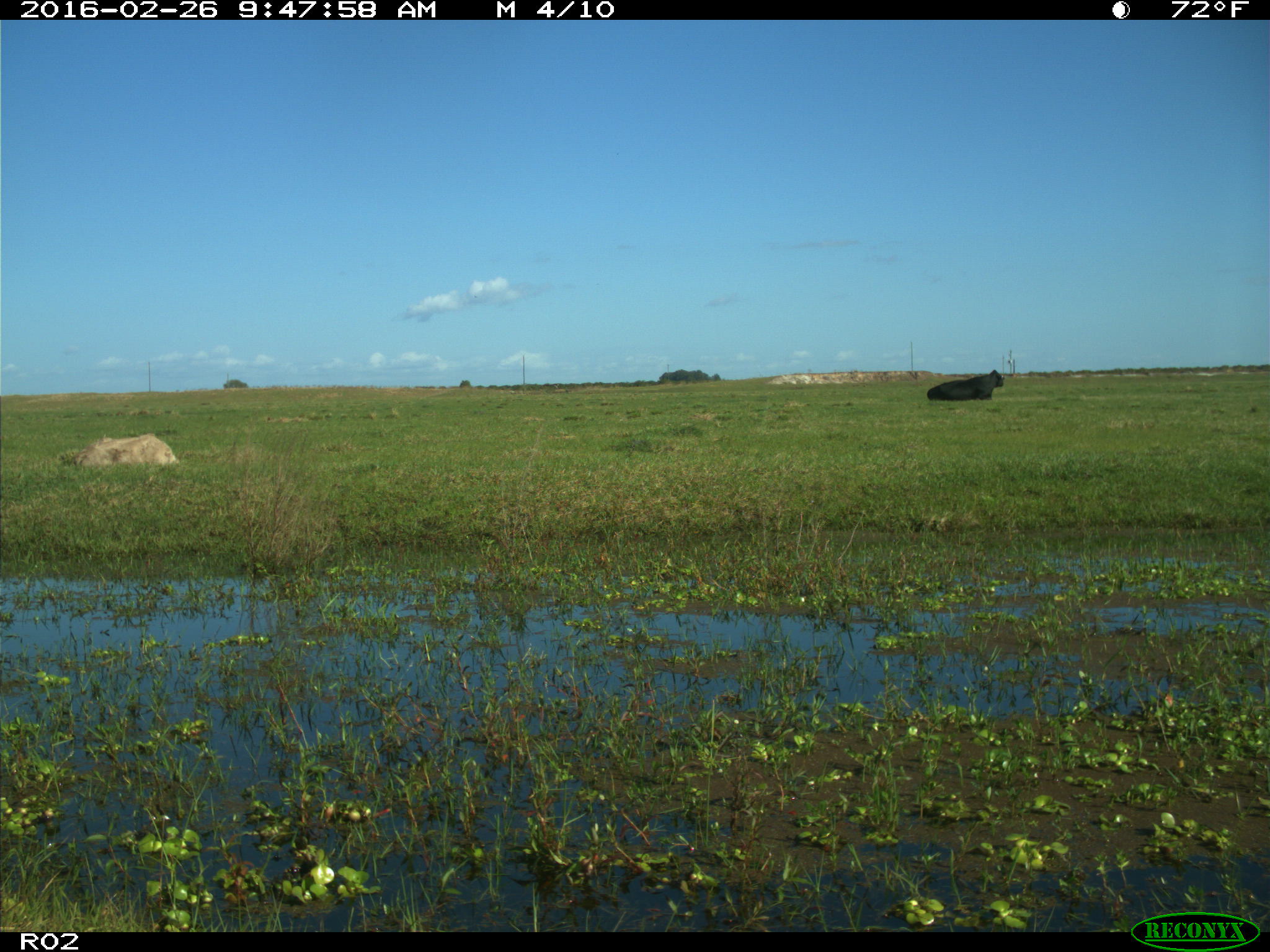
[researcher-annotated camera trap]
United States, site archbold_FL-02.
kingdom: Animalia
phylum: Chordata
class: Mammalia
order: Artiodactyla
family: Bovidae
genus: Bos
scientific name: Bos taurus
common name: domestic cow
Bos taurus (domestic cow).